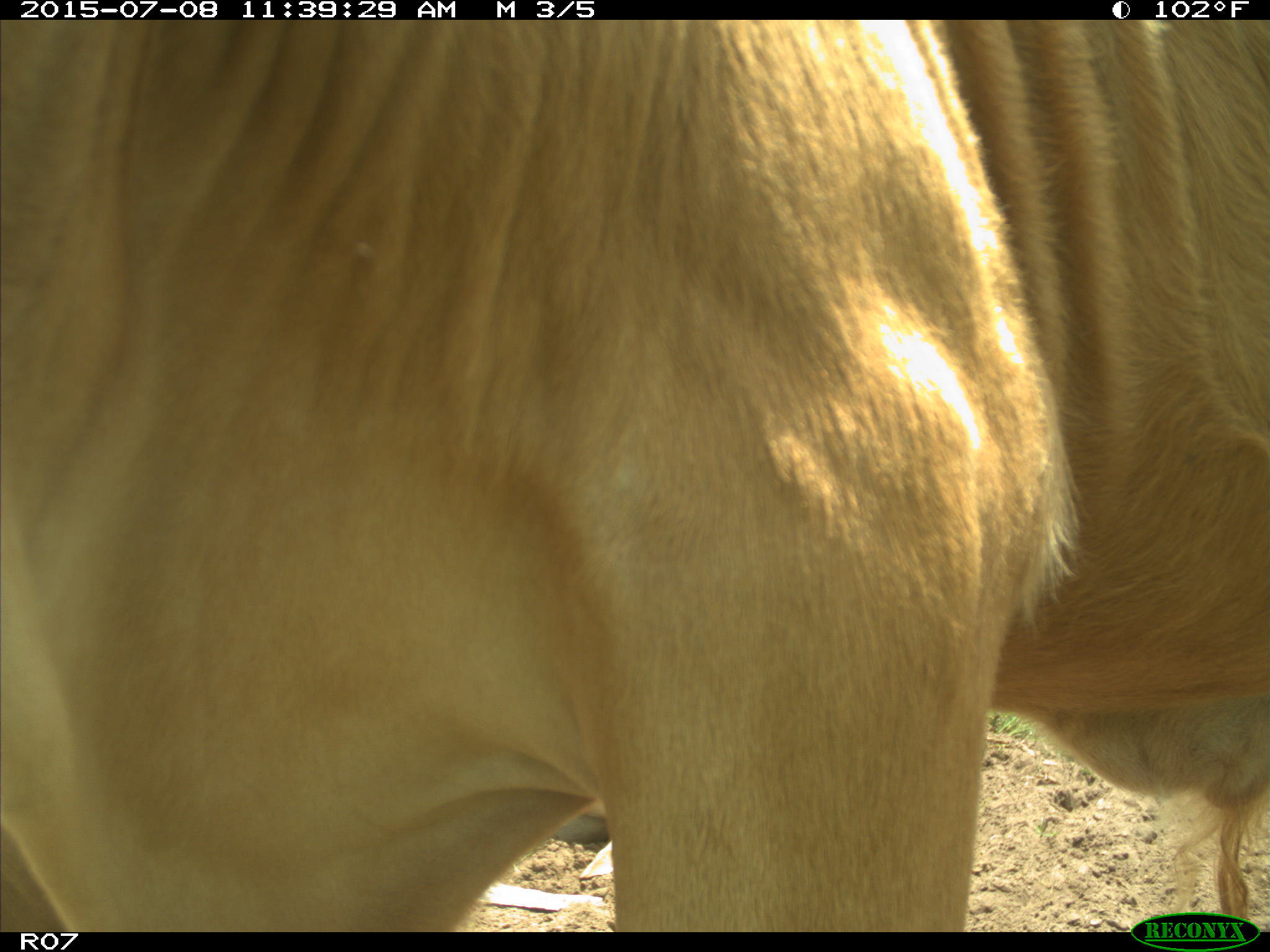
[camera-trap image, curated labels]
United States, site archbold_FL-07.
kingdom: Animalia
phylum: Chordata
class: Mammalia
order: Artiodactyla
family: Bovidae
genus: Bos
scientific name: Bos taurus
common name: domestic cow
Bos taurus (domestic cow).